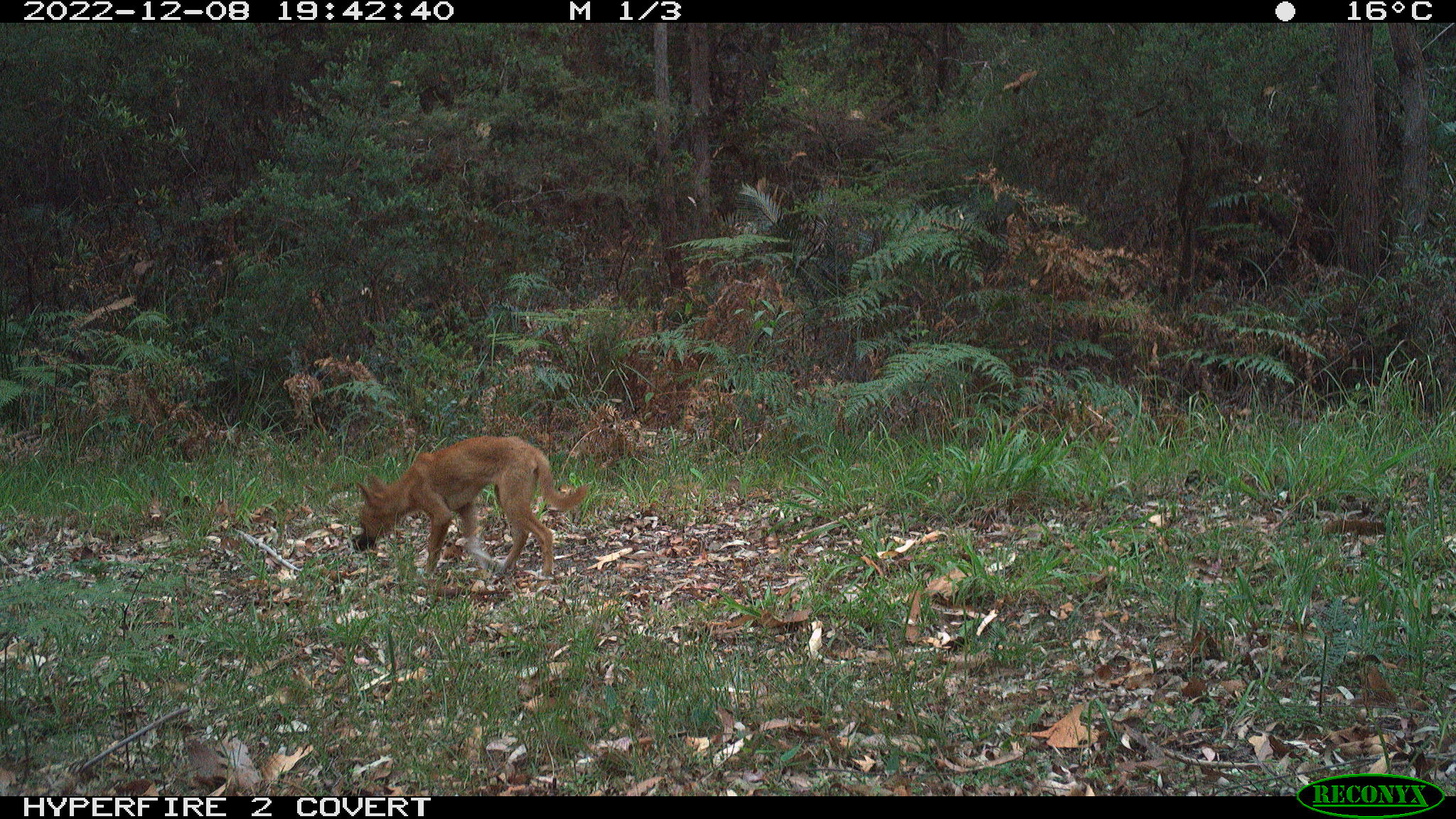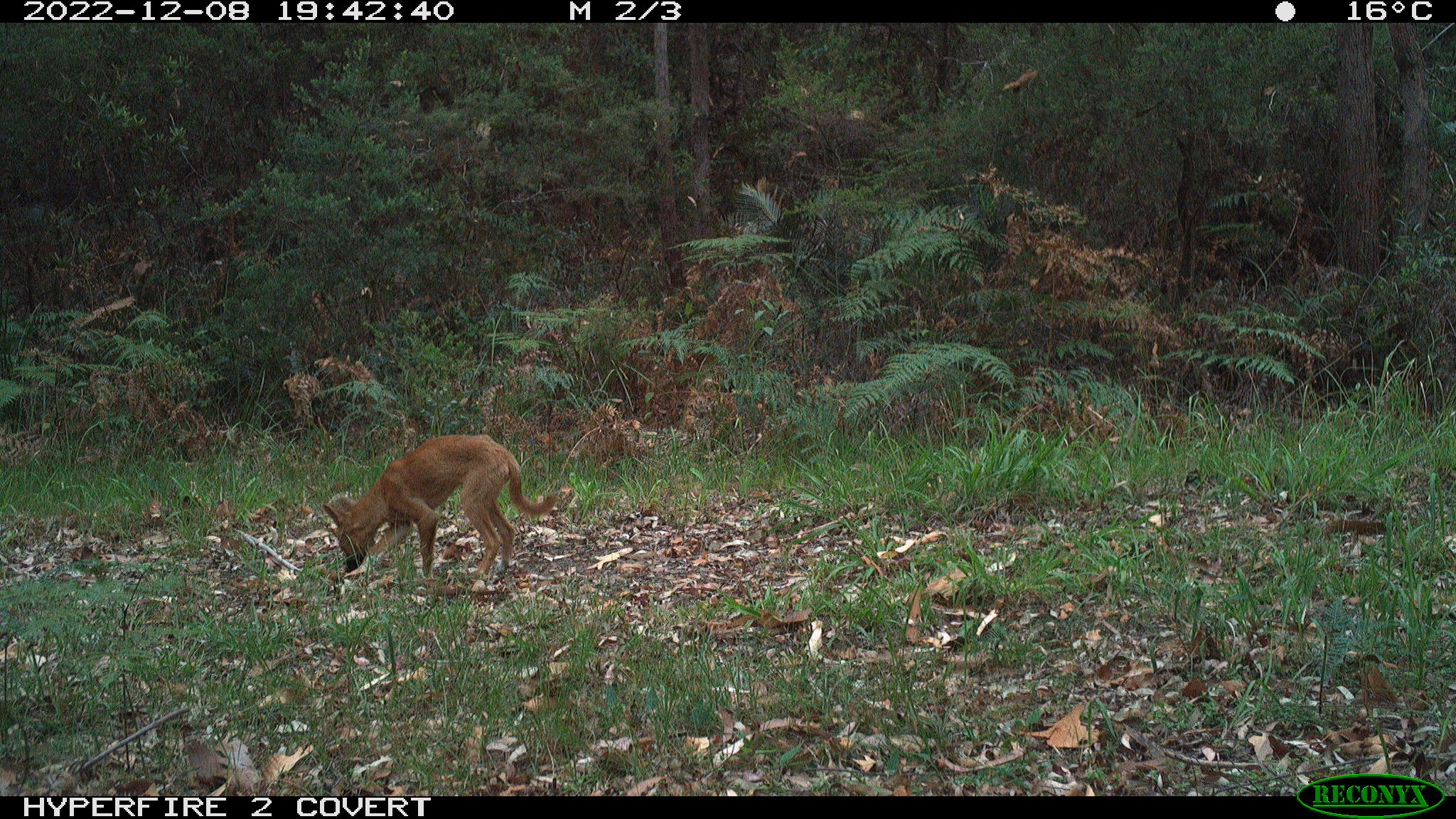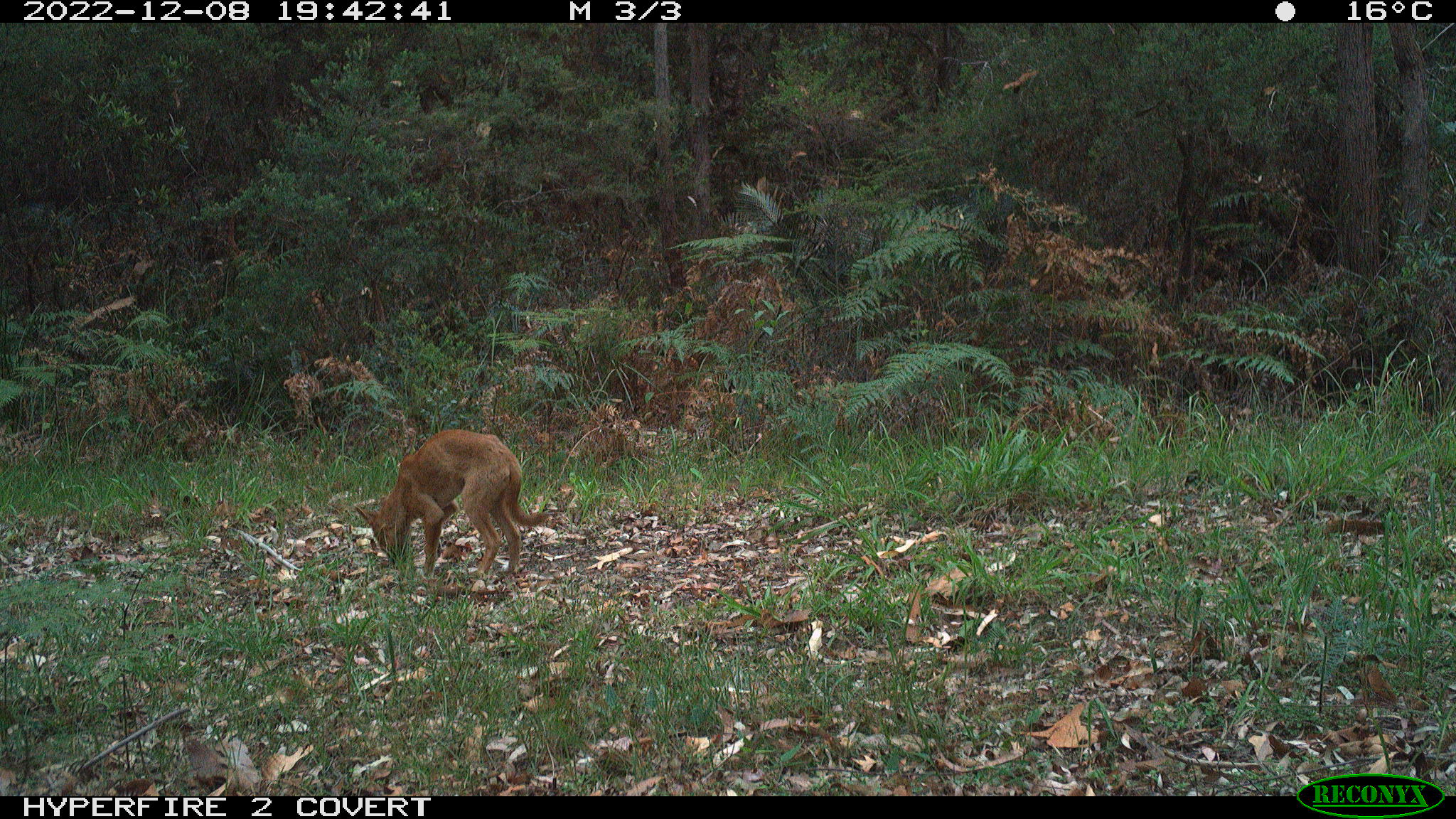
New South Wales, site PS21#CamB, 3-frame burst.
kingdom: Animalia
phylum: Chordata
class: Mammalia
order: Carnivora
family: Canidae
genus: Canis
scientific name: Canis familiaris dingo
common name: dingo